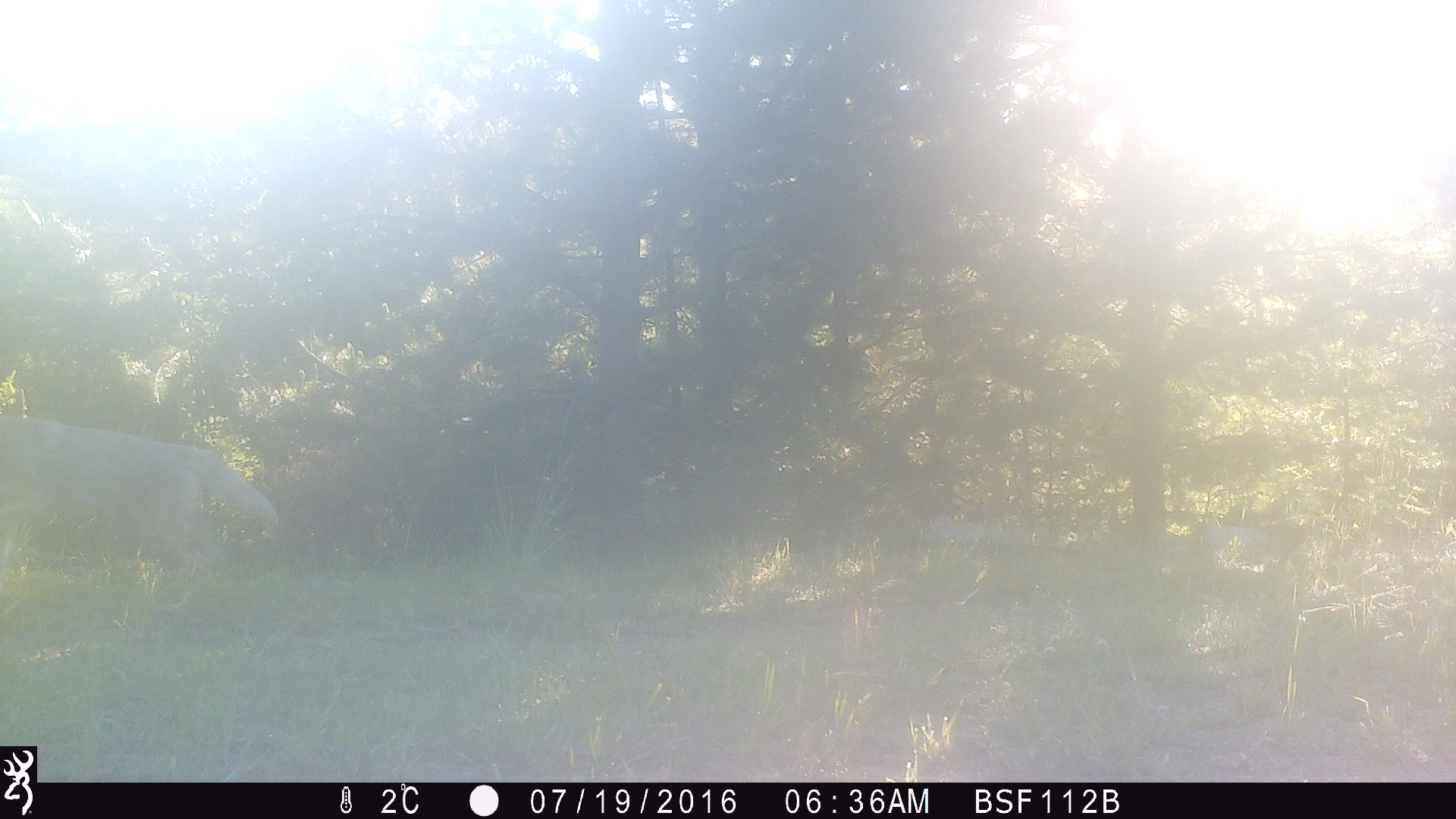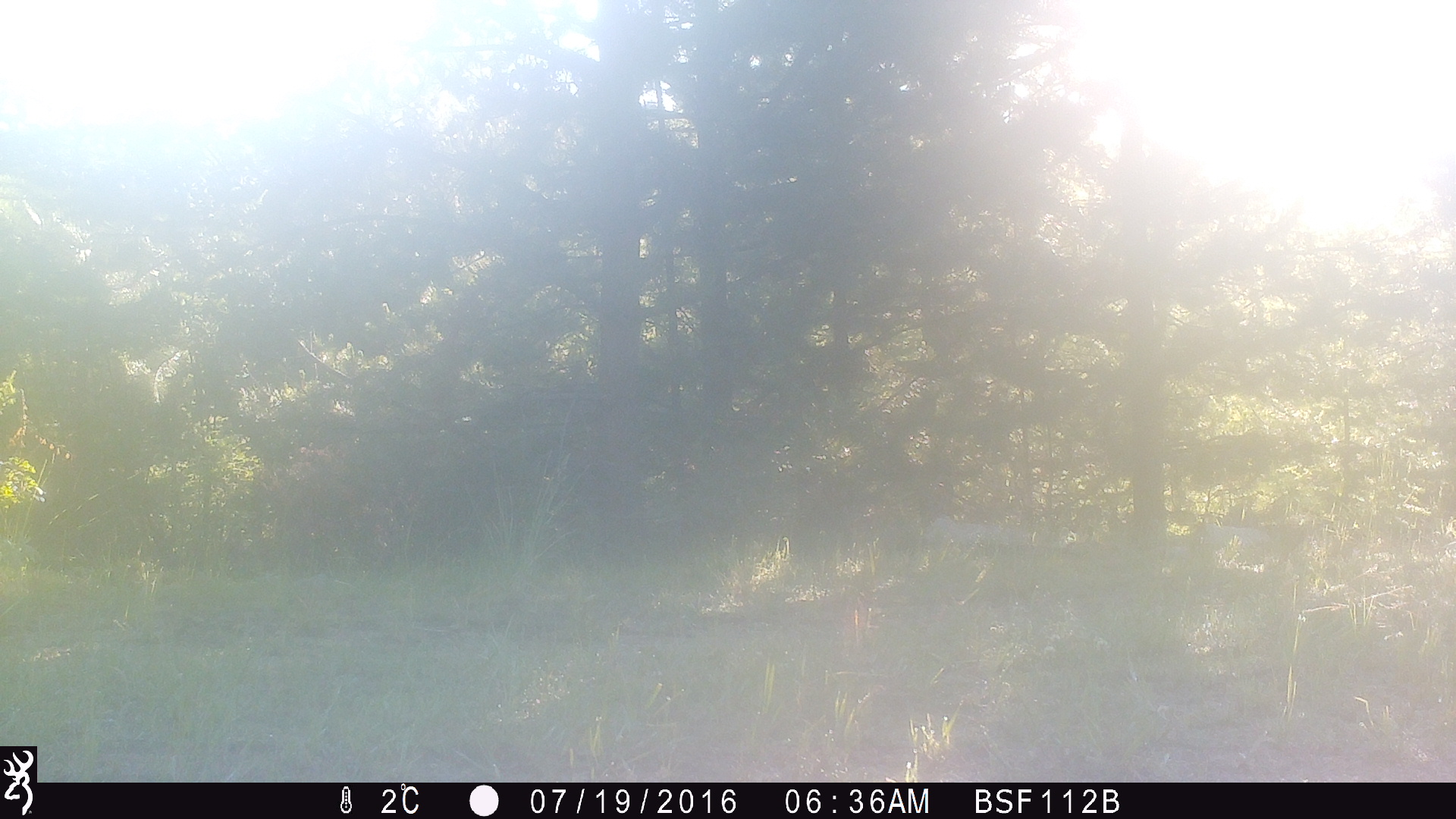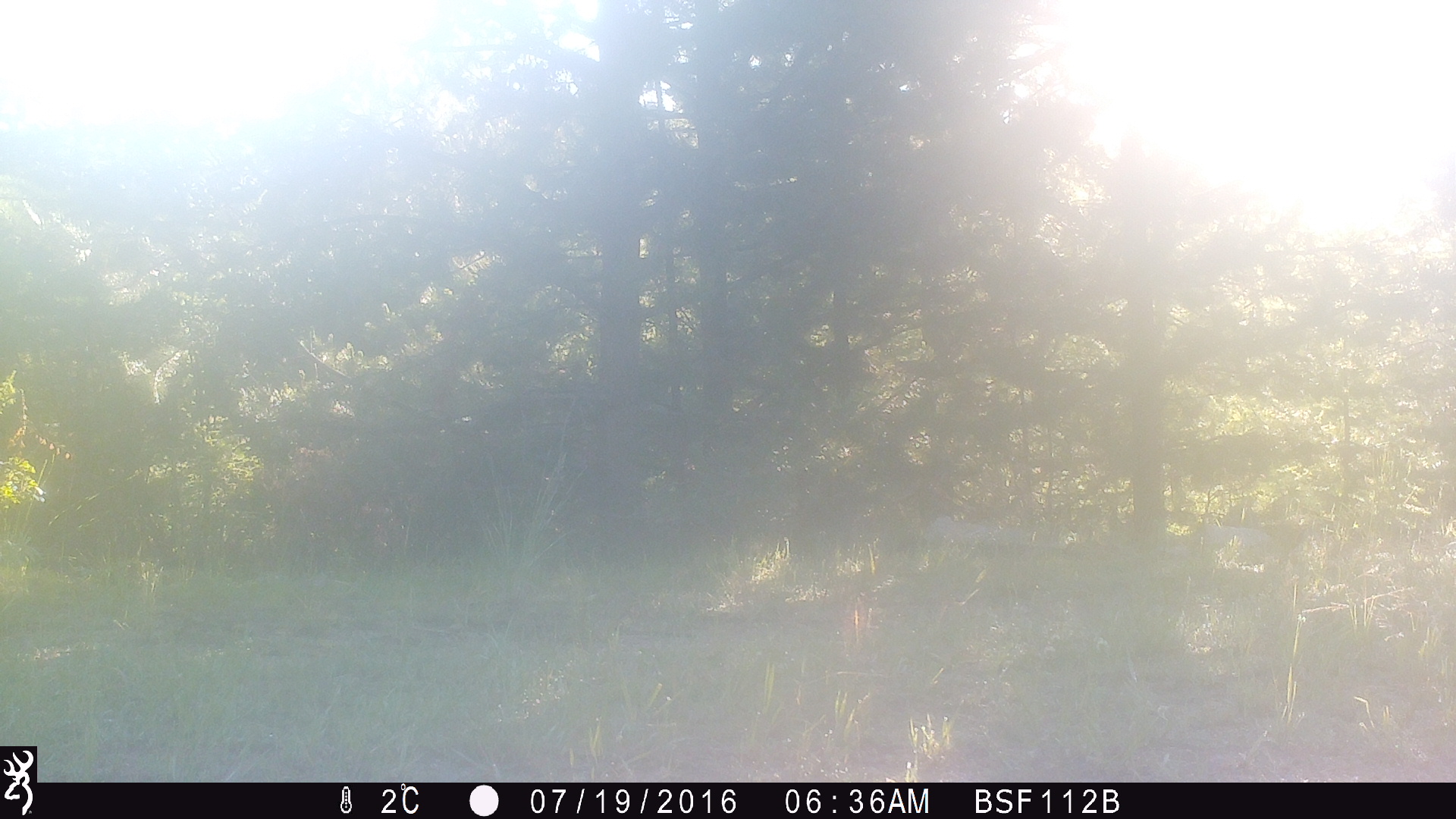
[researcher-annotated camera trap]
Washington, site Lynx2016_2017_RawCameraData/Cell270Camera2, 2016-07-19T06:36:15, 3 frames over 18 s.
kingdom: Animalia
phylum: Chordata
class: Mammalia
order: Carnivora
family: Canidae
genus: Canis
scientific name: Canis latrans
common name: coyote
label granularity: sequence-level